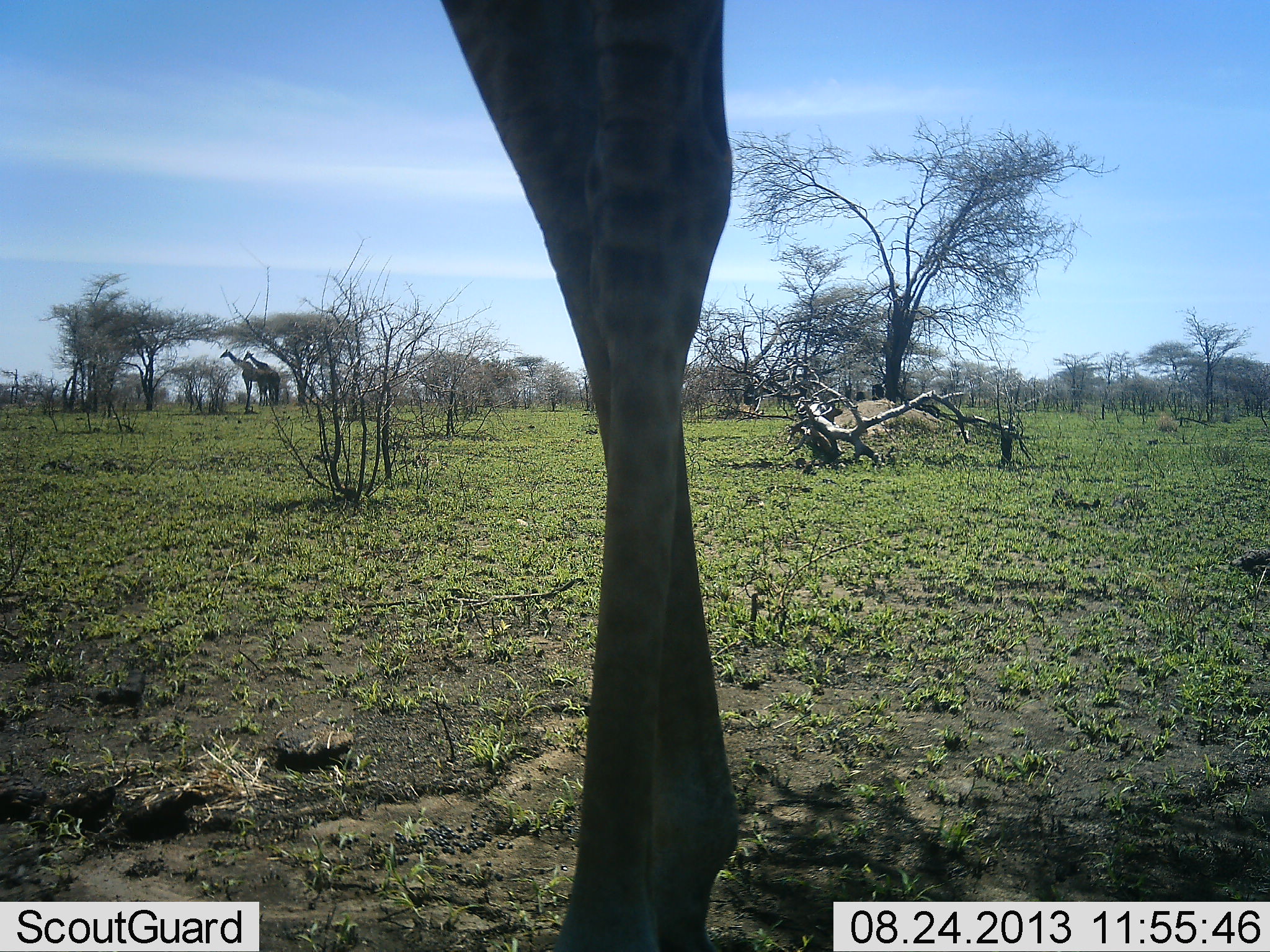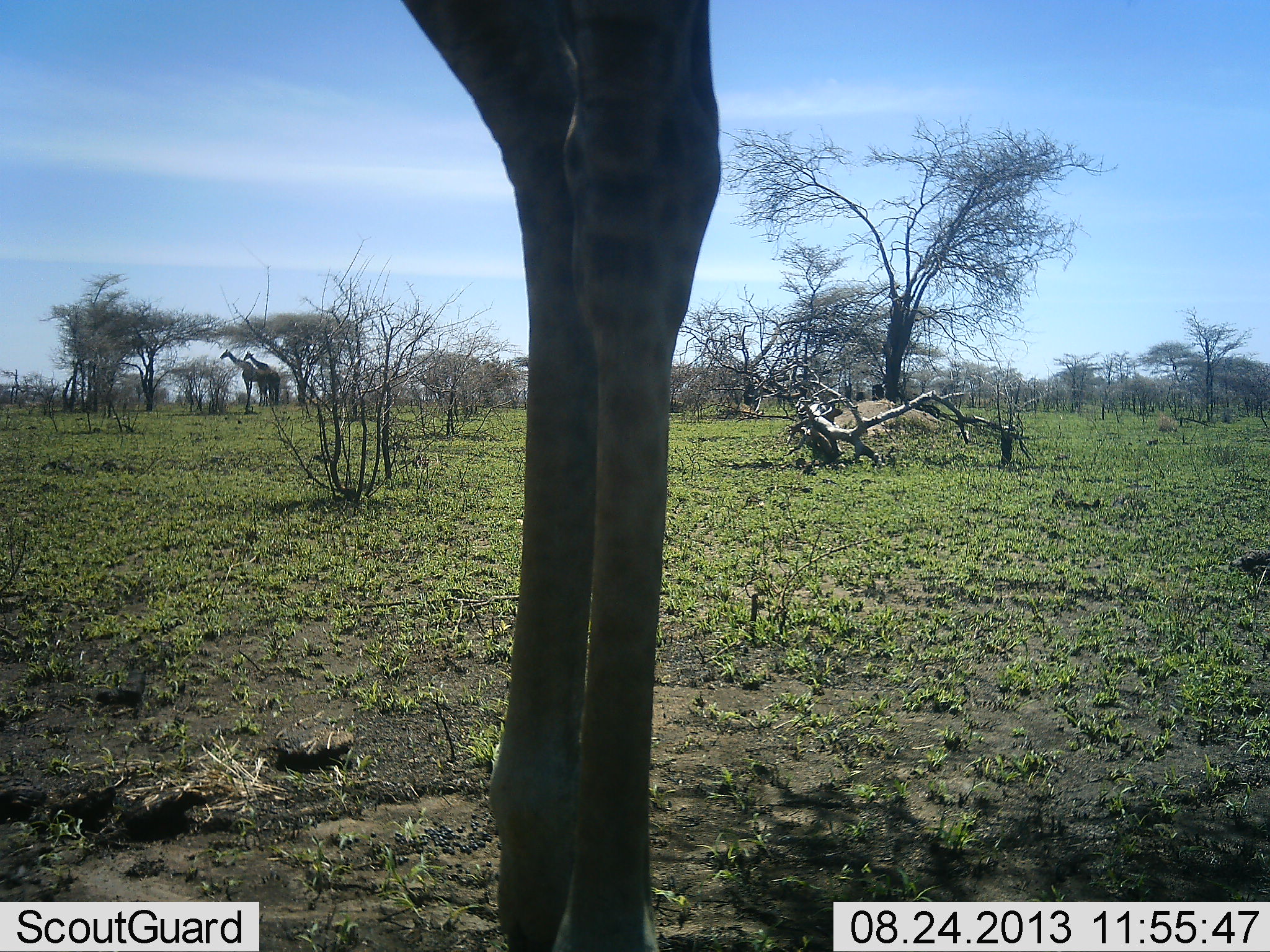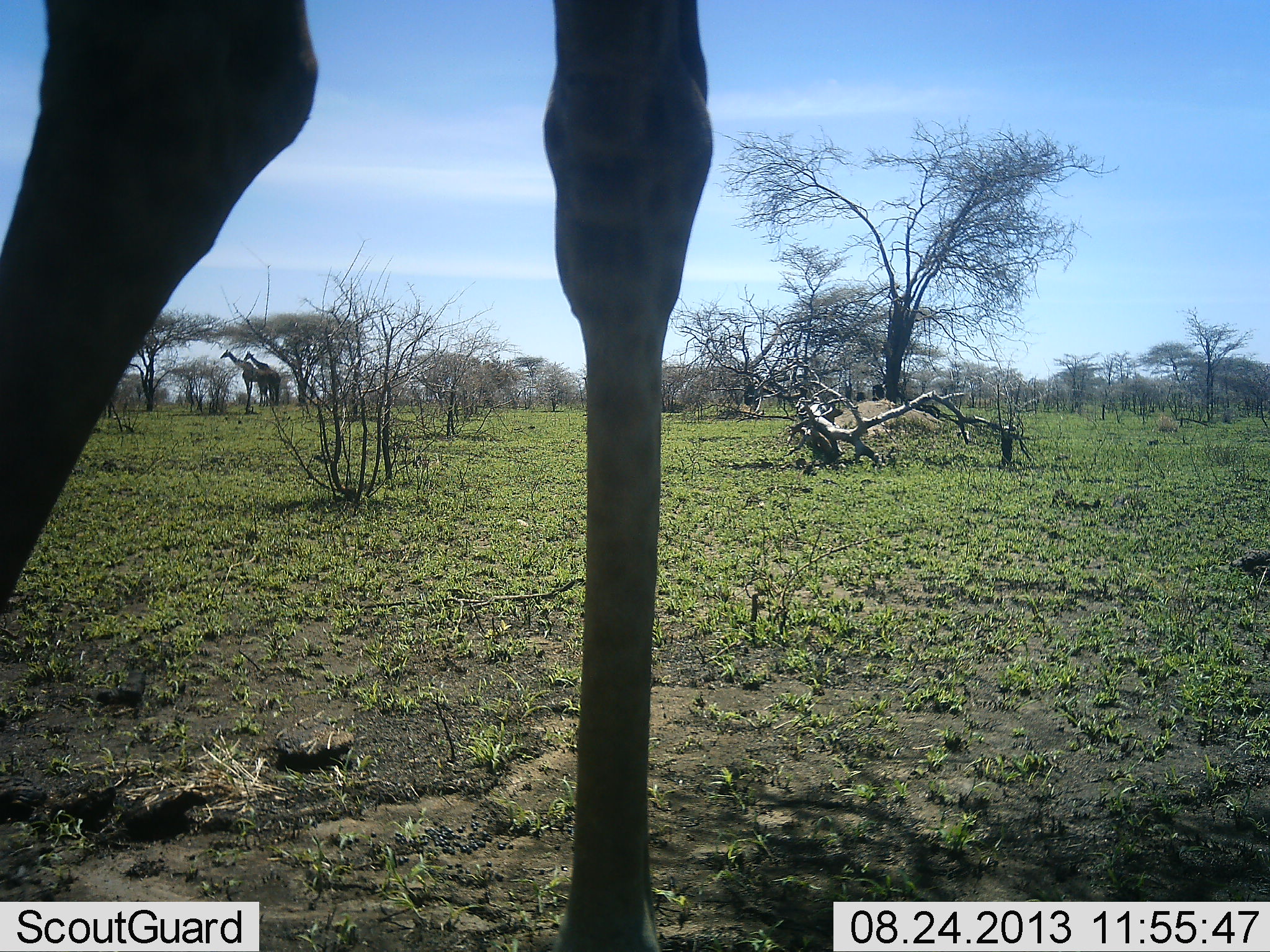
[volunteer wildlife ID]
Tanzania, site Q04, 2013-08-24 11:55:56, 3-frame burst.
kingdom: Animalia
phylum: Chordata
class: Mammalia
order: Artiodactyla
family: Giraffidae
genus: Giraffa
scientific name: Giraffa camelopardalis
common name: giraffe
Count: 3.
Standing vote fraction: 81%.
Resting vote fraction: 0%.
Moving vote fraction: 55%.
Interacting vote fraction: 10%.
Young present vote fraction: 0%.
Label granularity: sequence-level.